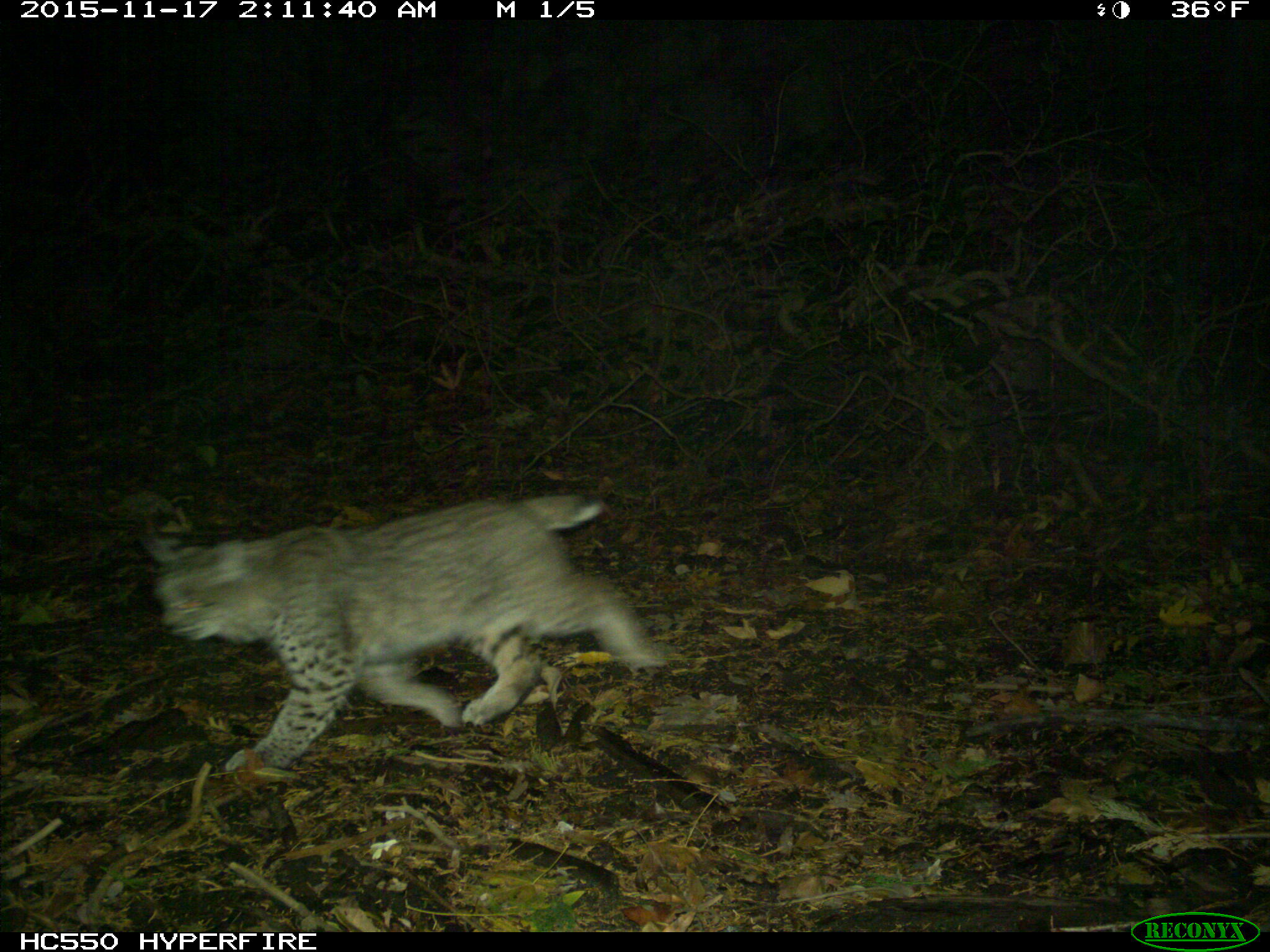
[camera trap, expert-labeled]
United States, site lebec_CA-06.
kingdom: Animalia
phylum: Chordata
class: Mammalia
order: Carnivora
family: Felidae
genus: Lynx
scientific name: Lynx rufus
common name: bobcat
Lynx rufus (bobcat).